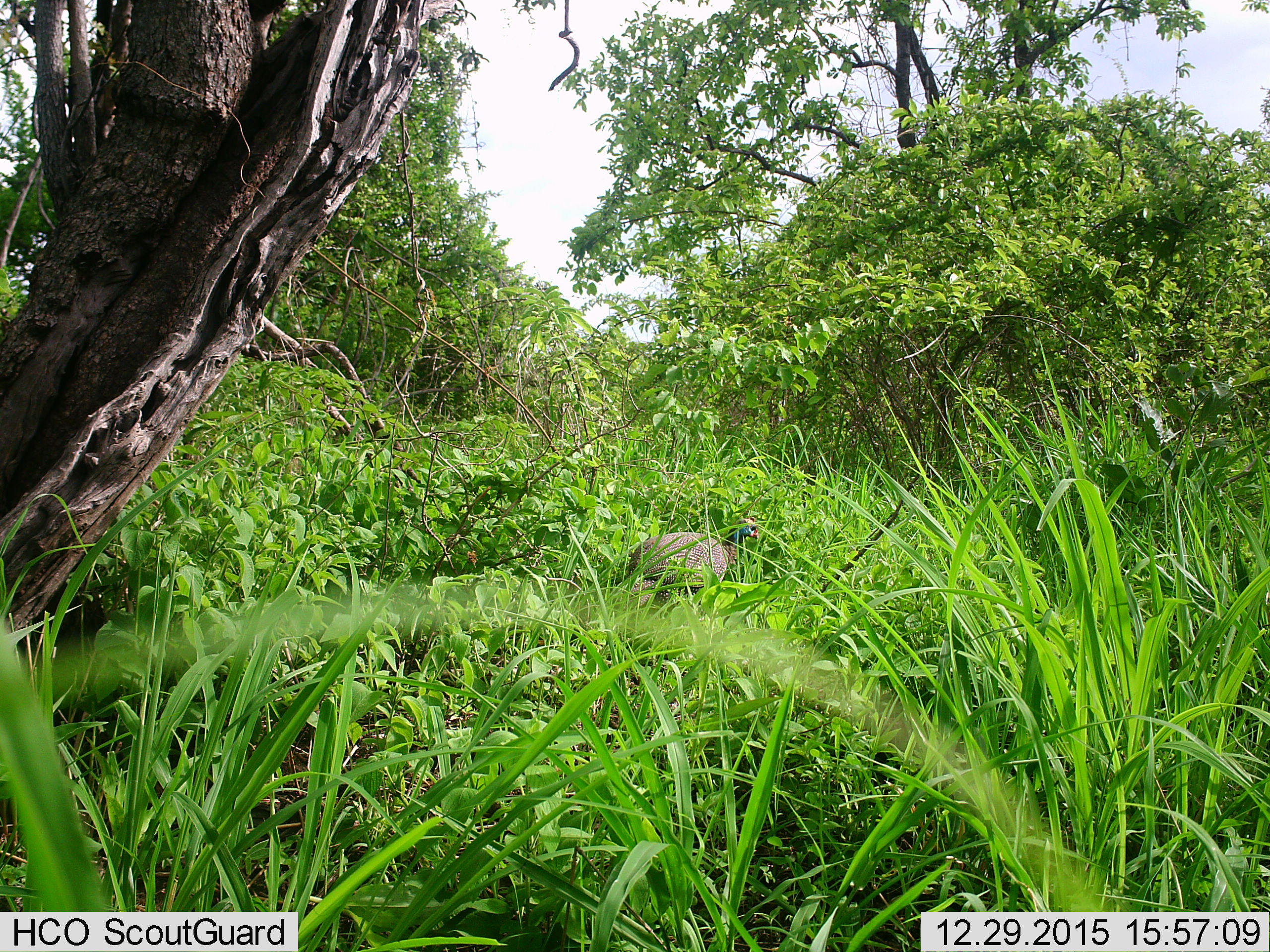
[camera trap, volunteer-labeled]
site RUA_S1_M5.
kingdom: Animalia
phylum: Chordata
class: Aves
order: Galliformes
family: Numididae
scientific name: Numididae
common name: guineafowl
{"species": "guineafowl (Numididae)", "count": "1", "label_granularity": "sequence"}